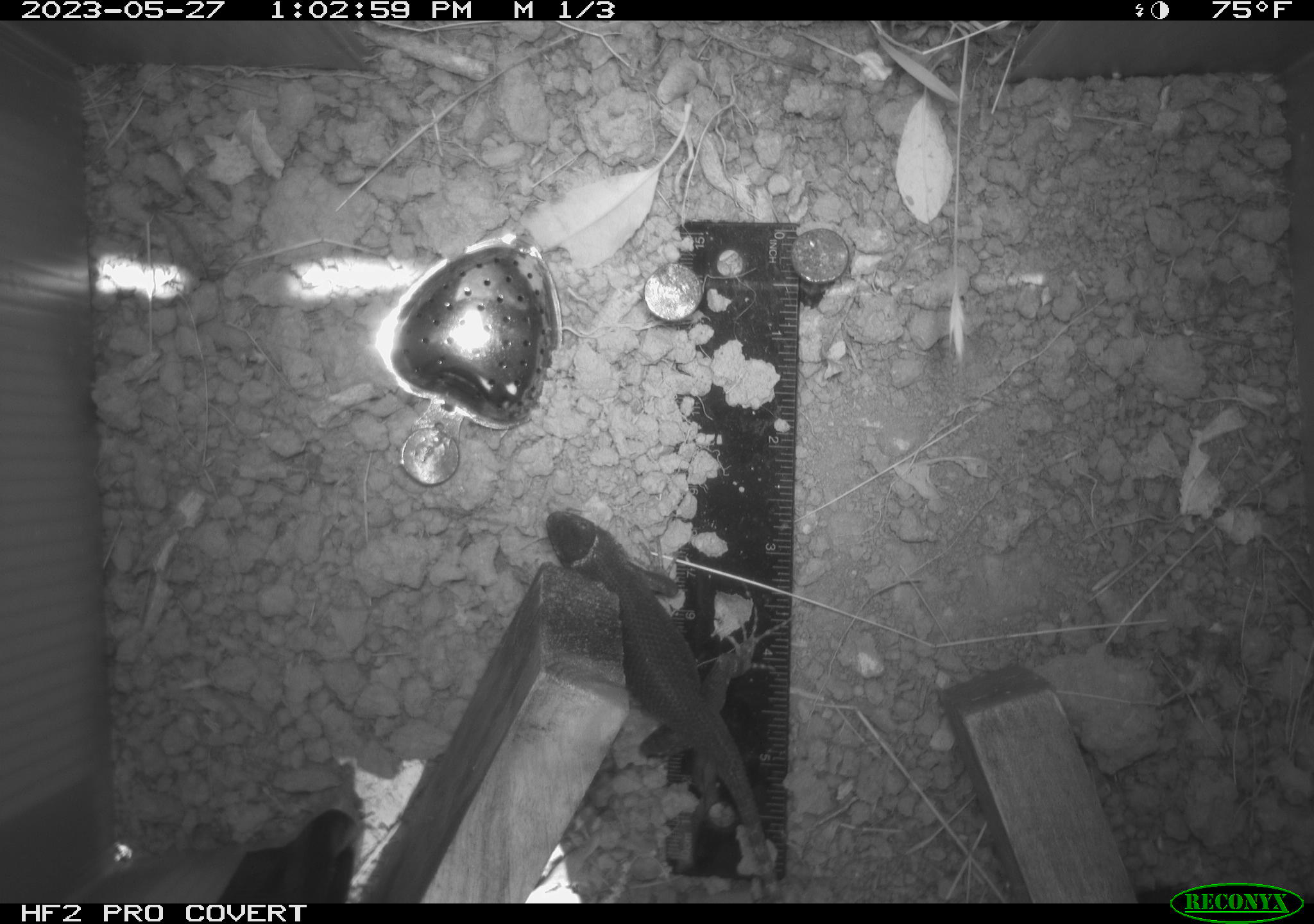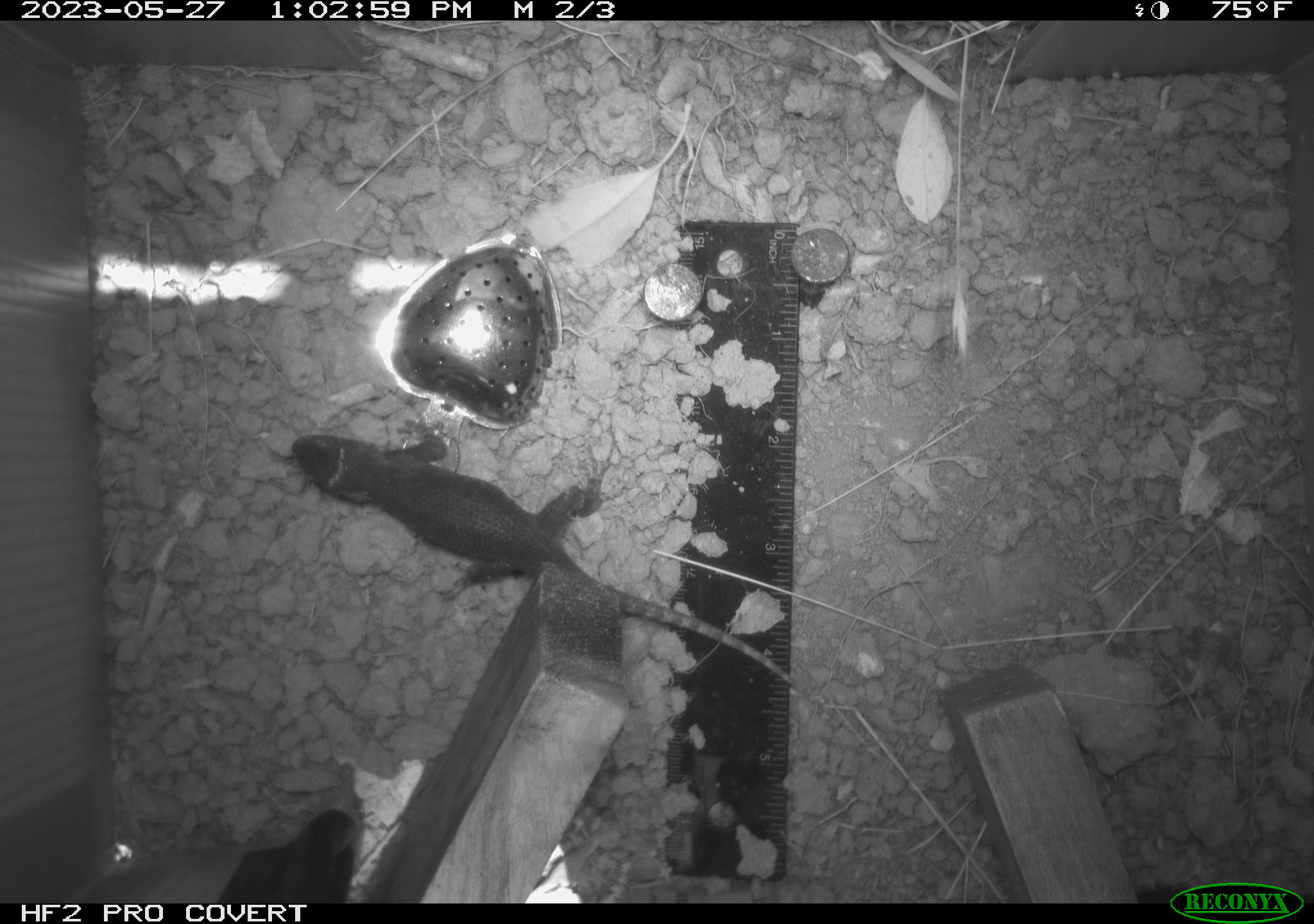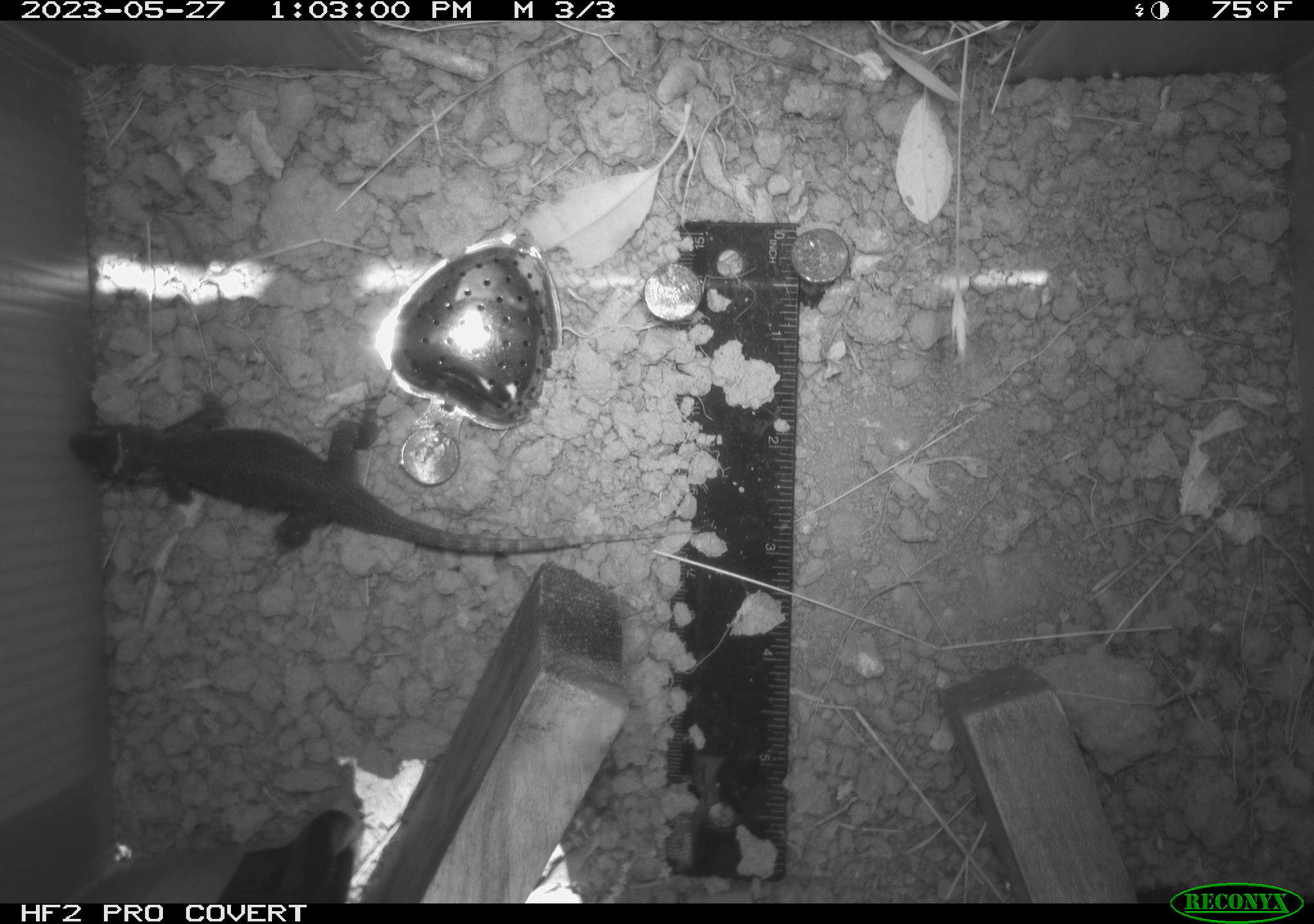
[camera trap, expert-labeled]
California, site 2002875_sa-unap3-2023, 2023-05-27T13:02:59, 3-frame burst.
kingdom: Animalia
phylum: Chordata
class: Reptilia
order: Squamata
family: Phrynosomatidae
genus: Sceloporus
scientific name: Sceloporus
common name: spiny lizards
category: sceloporus species